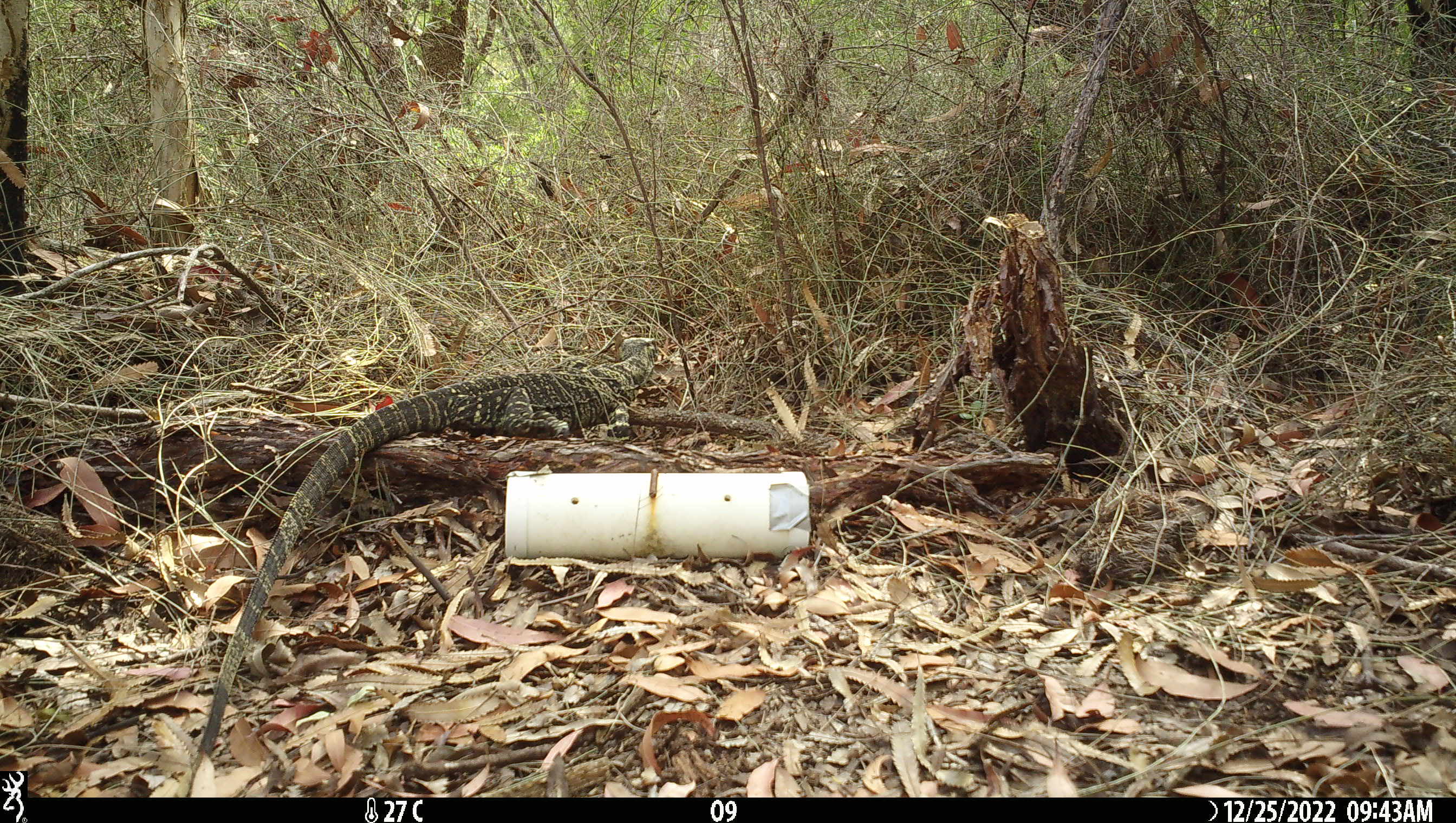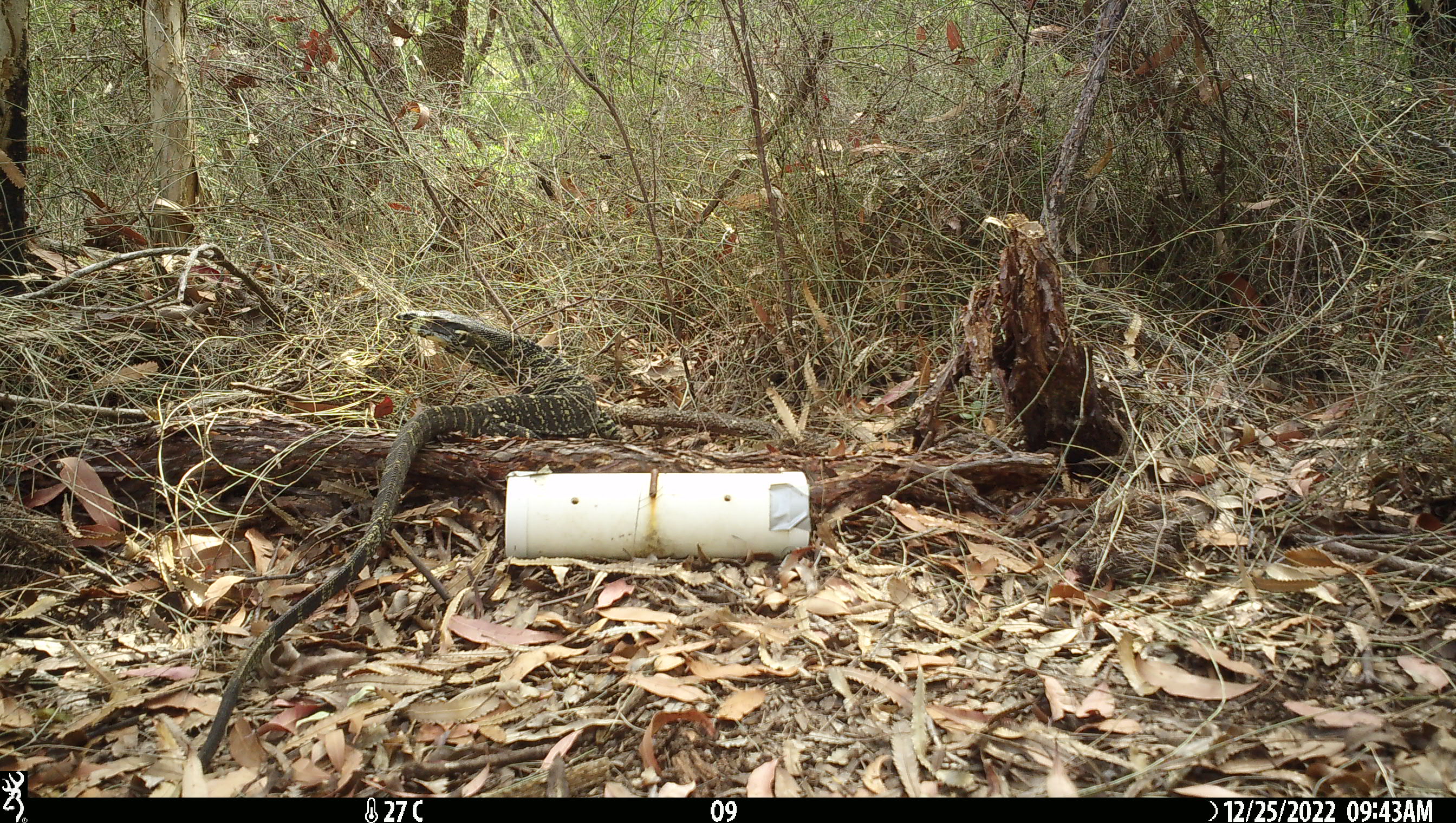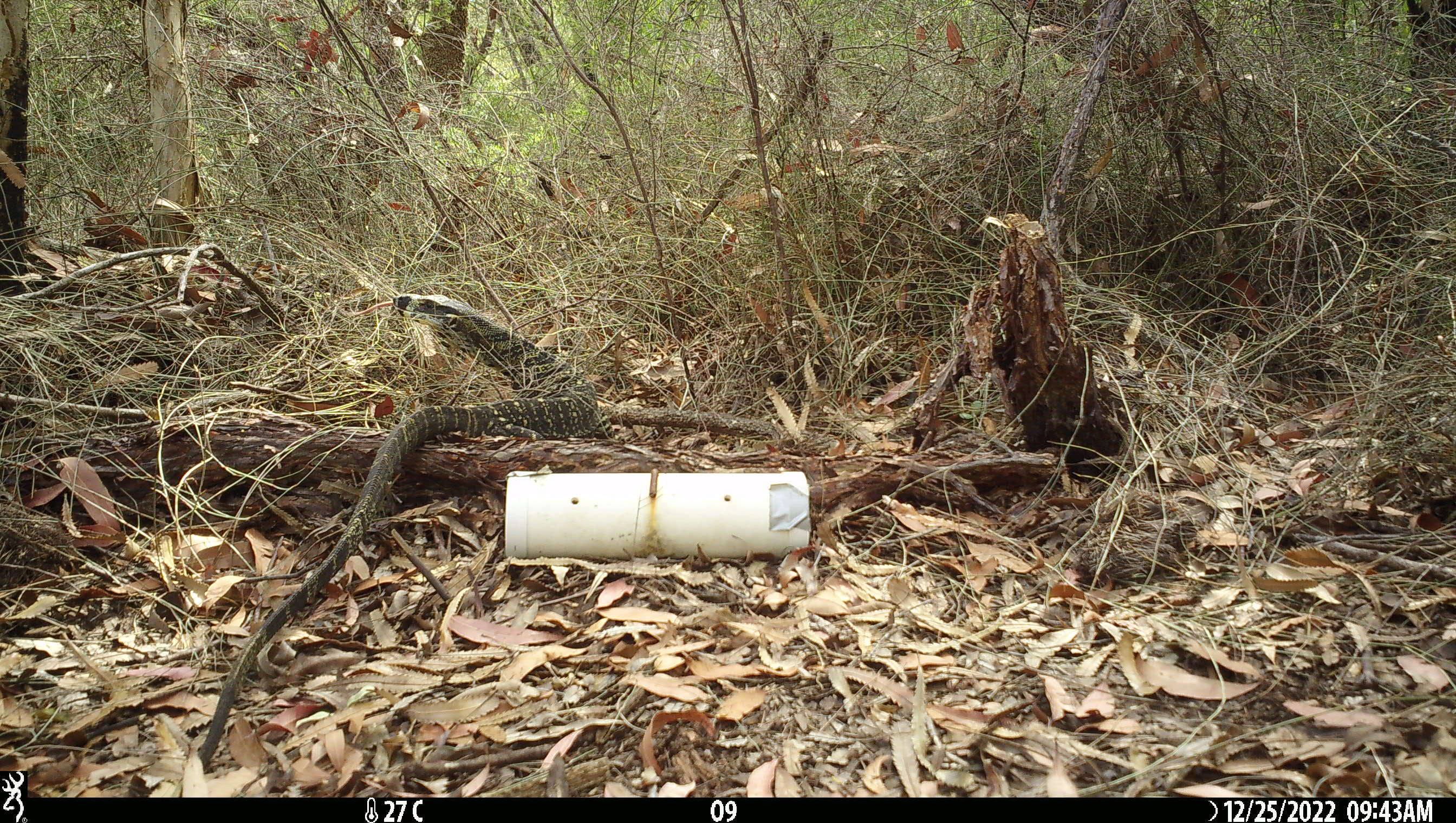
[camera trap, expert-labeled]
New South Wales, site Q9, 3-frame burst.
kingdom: Animalia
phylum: Chordata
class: Reptilia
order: Squamata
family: Varanidae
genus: Varanus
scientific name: Varanus varius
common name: lace monitor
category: goanna